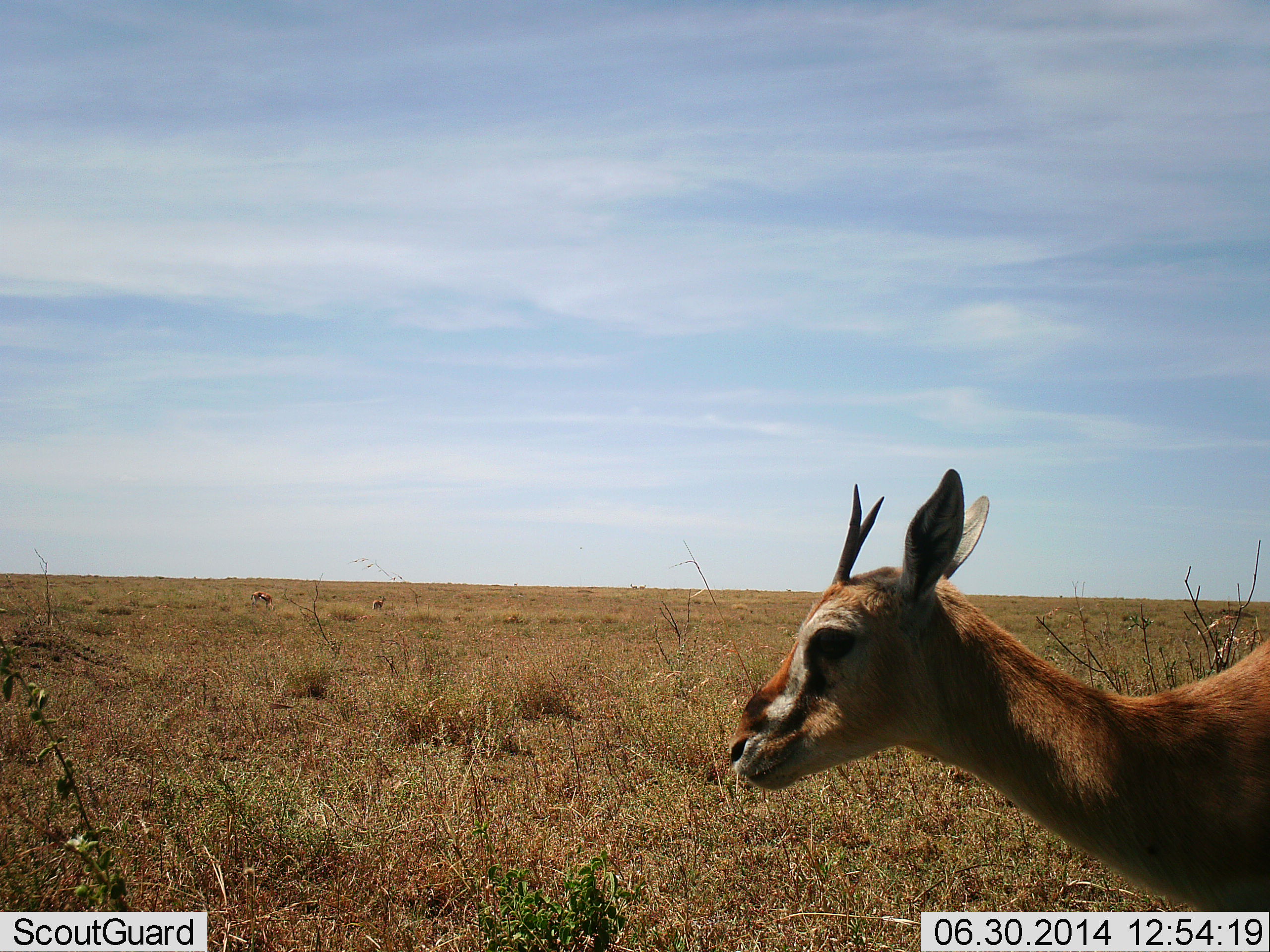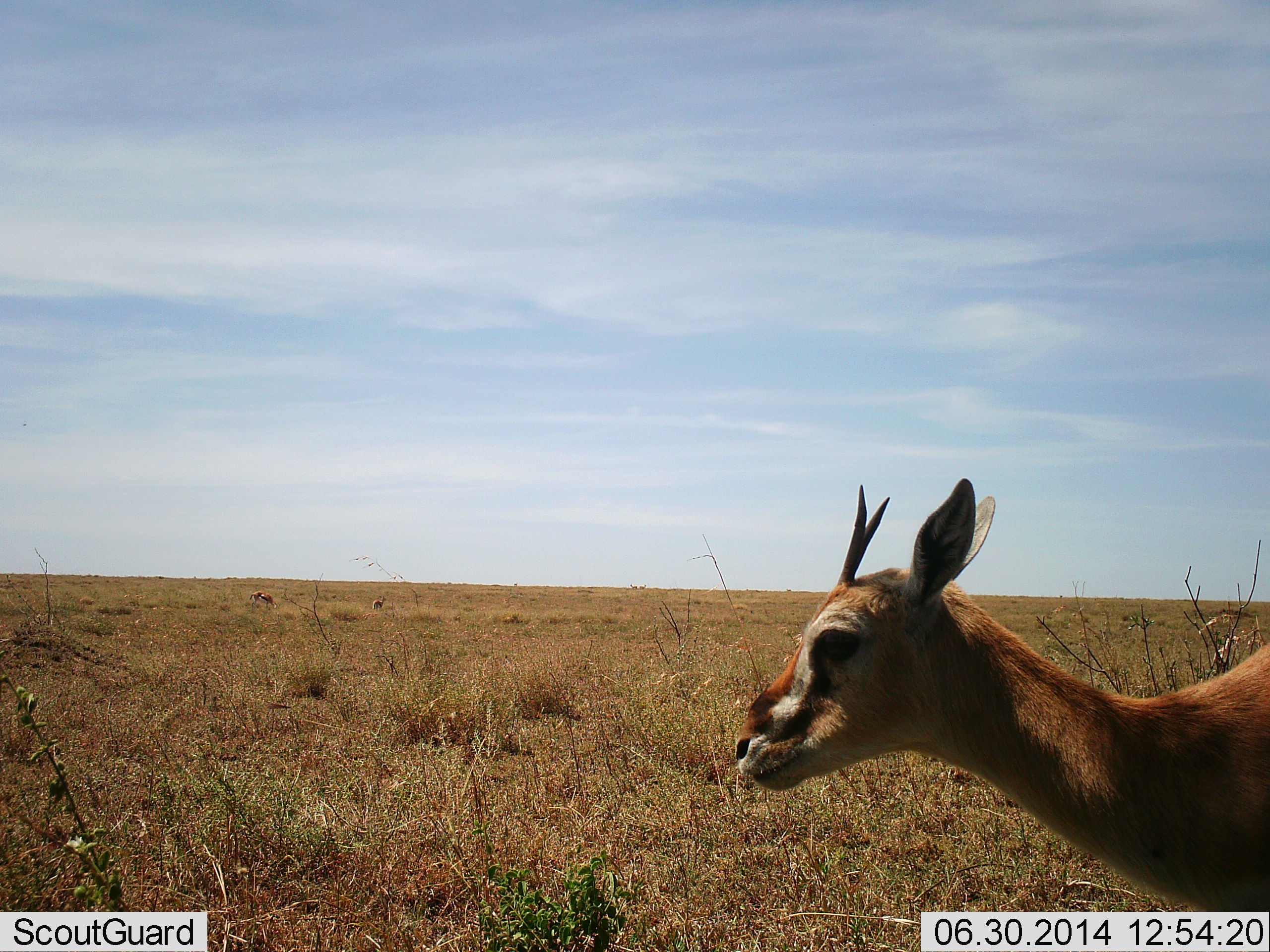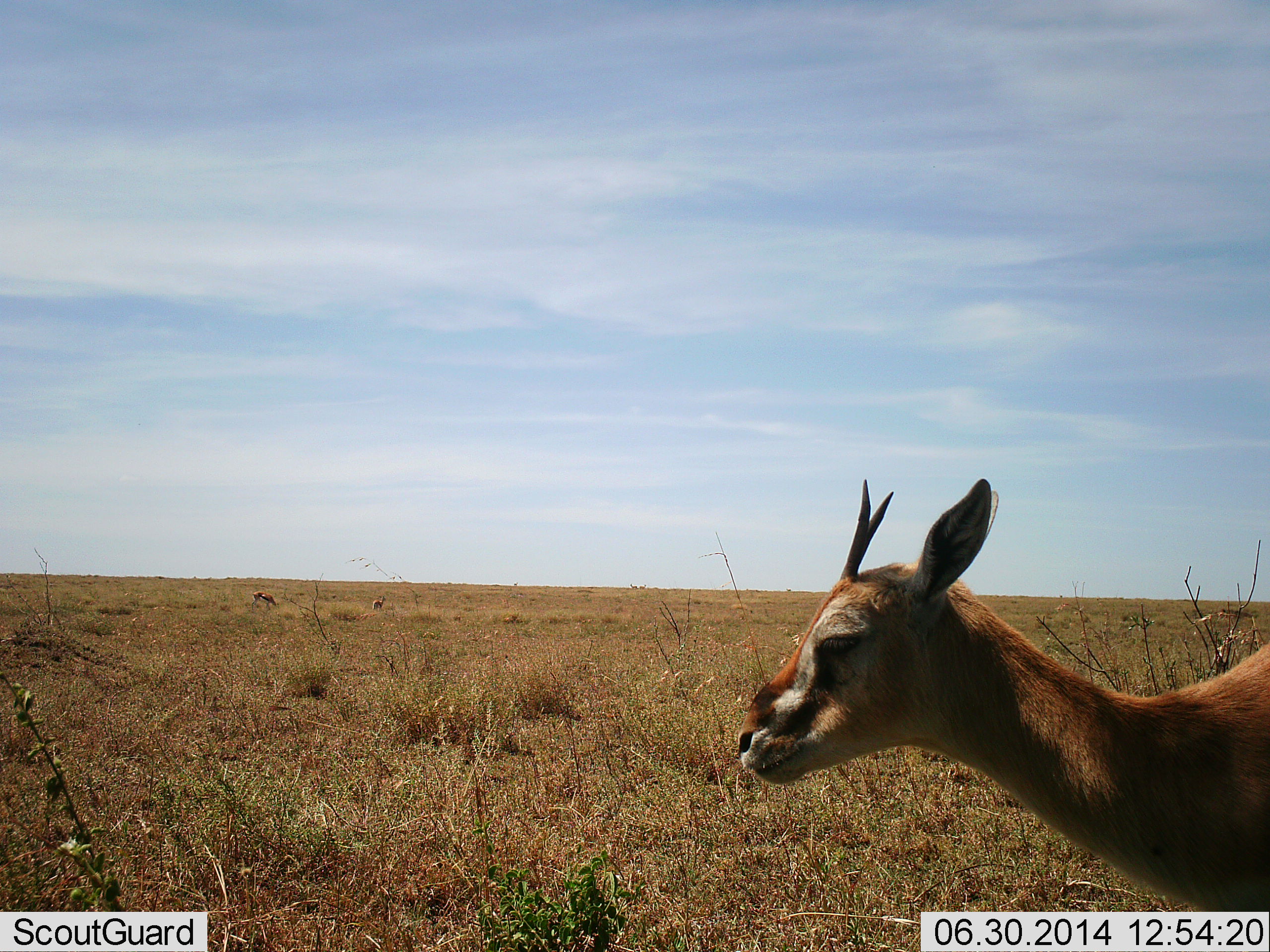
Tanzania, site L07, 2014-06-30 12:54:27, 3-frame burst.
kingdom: Animalia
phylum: Chordata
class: Mammalia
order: Artiodactyla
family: Bovidae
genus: Eudorcas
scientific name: Eudorcas thomsonii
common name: thomson's gazelle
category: gazellethomsons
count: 1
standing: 90%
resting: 0%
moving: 10%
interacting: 0%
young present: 20%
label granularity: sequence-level